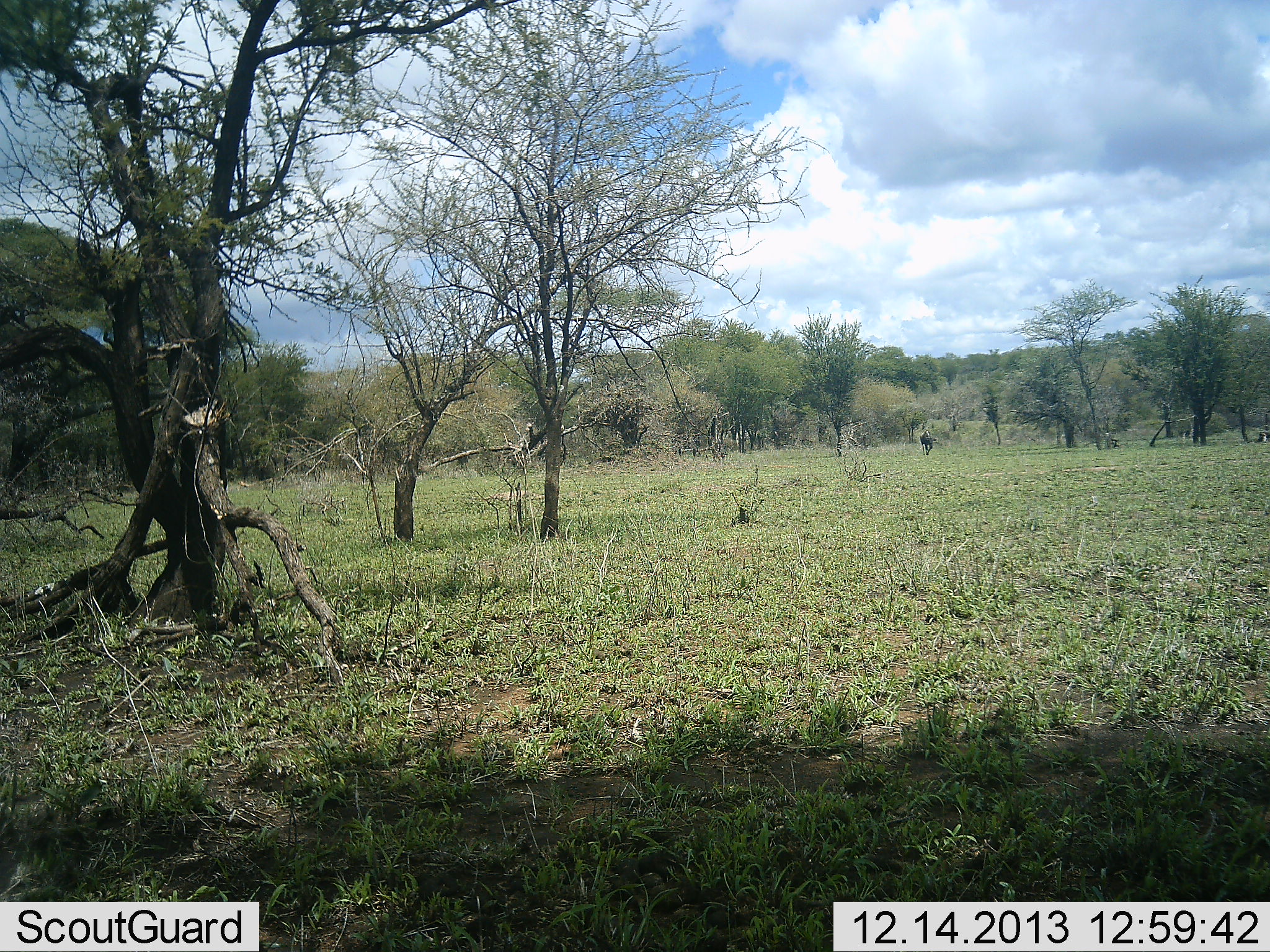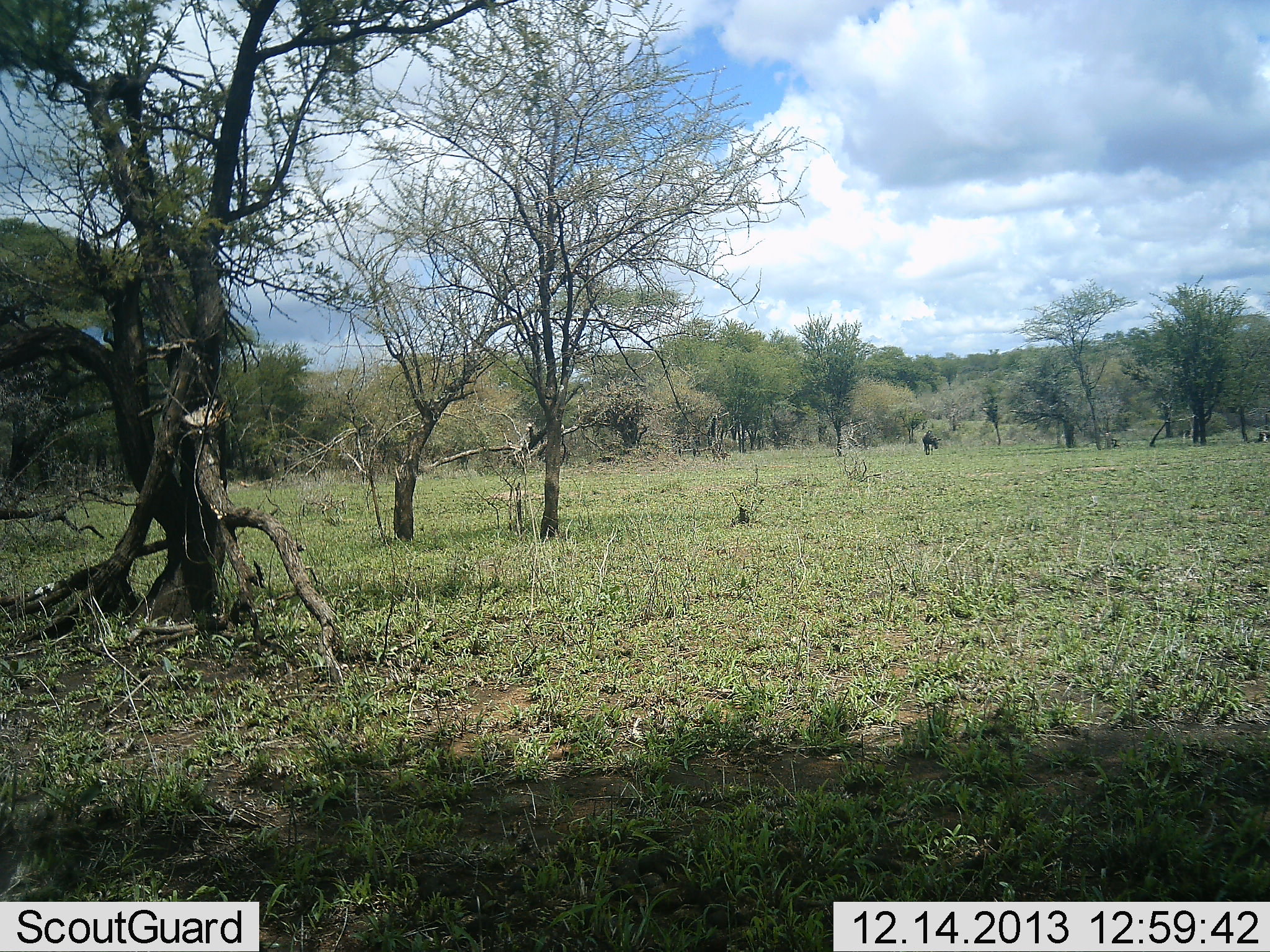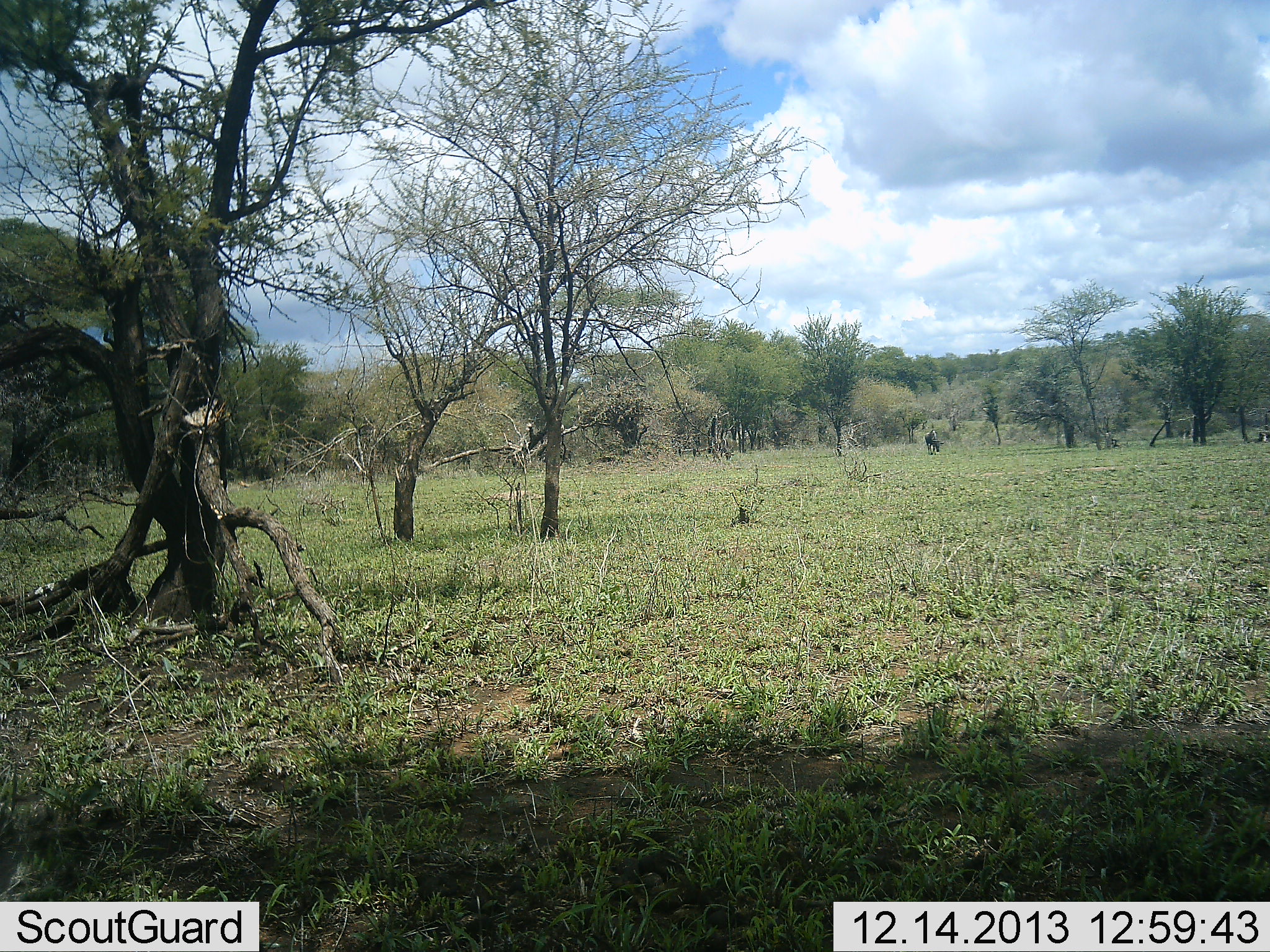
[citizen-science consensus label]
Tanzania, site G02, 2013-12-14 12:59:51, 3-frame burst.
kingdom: Animalia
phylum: Chordata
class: Mammalia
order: Artiodactyla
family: Bovidae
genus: Connochaetes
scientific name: Connochaetes taurinus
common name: blue wildebeest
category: wildebeest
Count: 3.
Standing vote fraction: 40%.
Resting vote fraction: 0%.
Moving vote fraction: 30%.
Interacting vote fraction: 0%.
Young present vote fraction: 0%.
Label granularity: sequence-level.